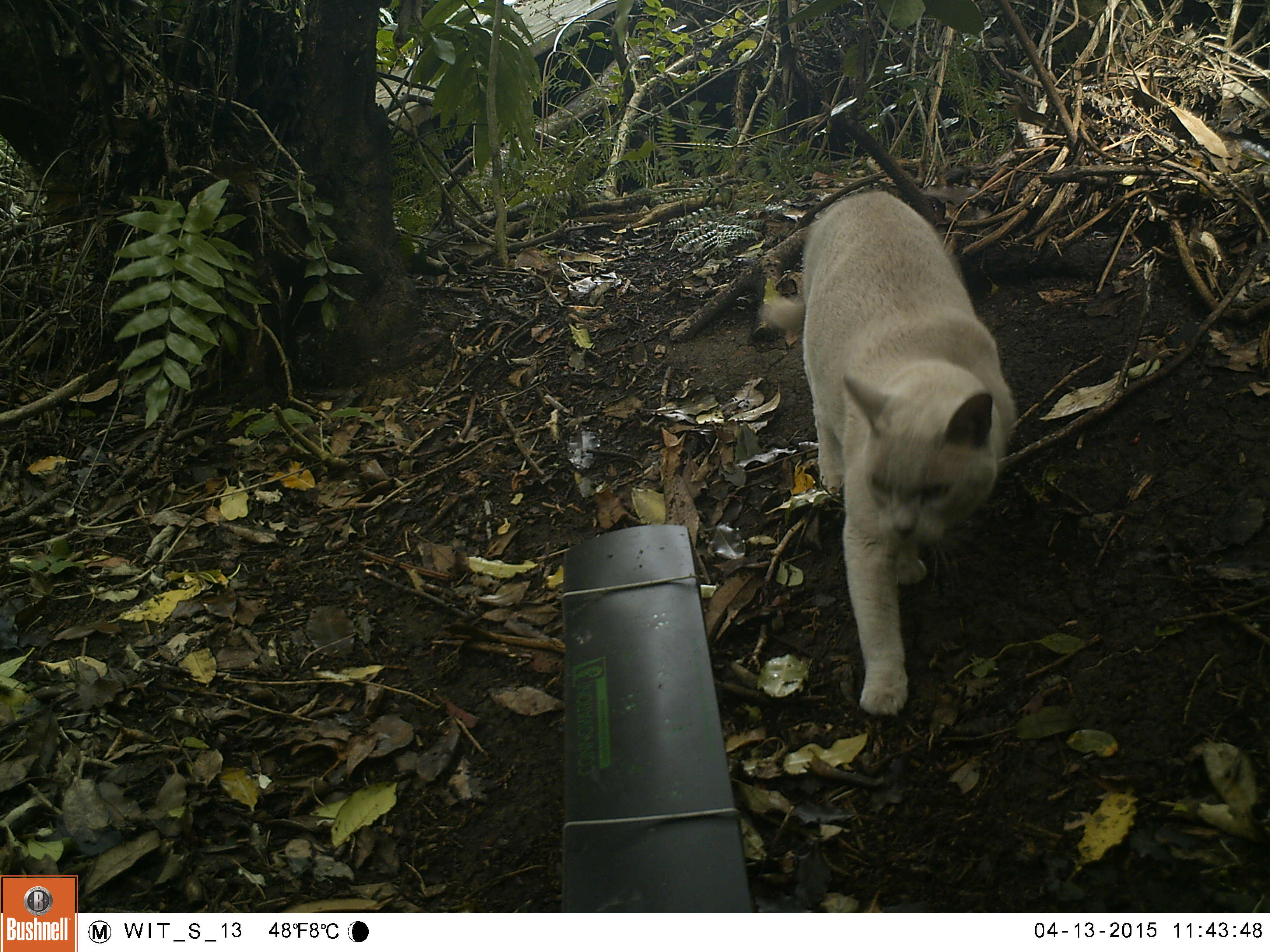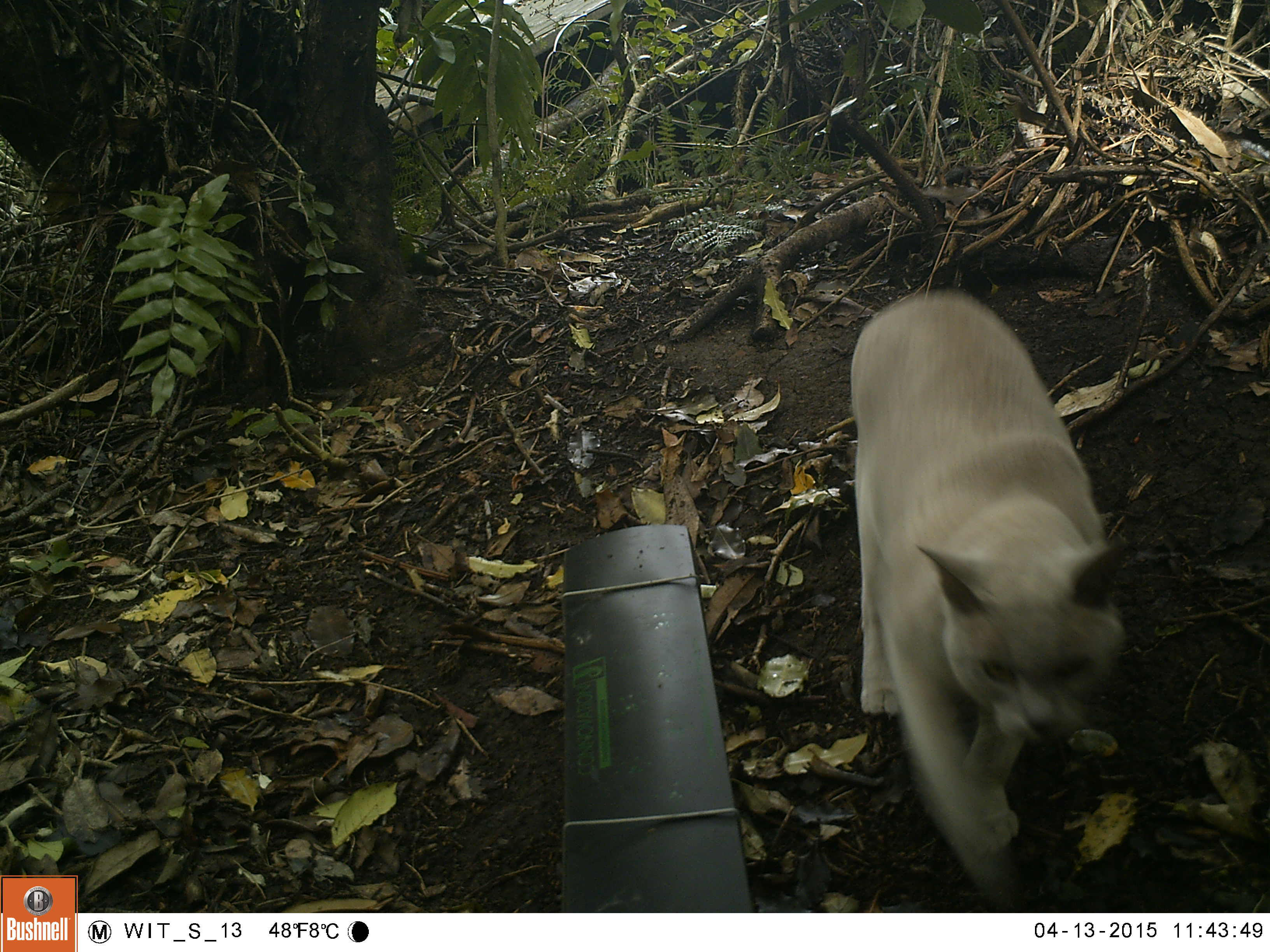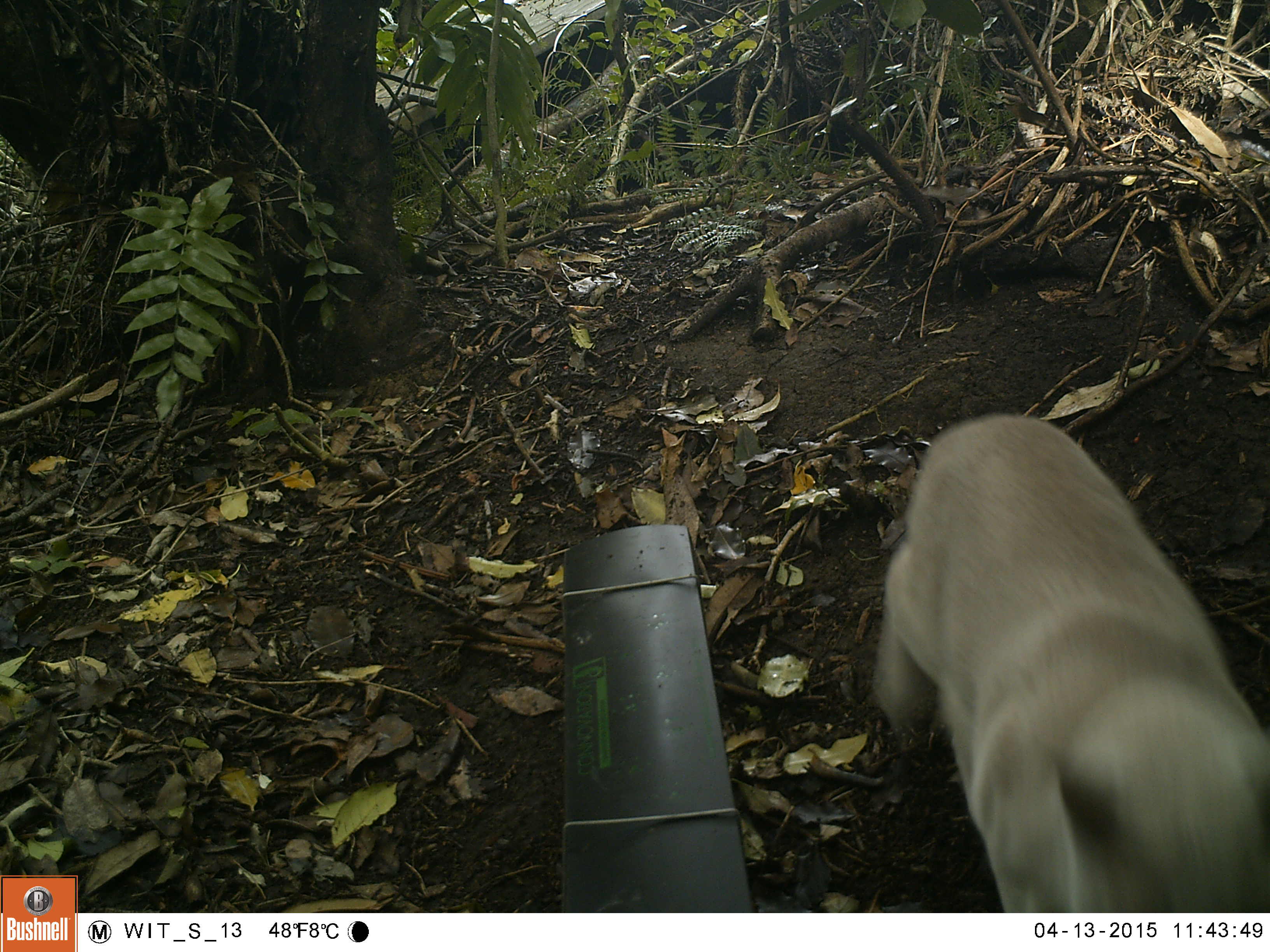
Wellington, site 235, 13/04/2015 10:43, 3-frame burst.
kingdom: Animalia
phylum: Chordata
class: Mammalia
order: Carnivora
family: Felidae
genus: Felis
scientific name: Felis catus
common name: cat